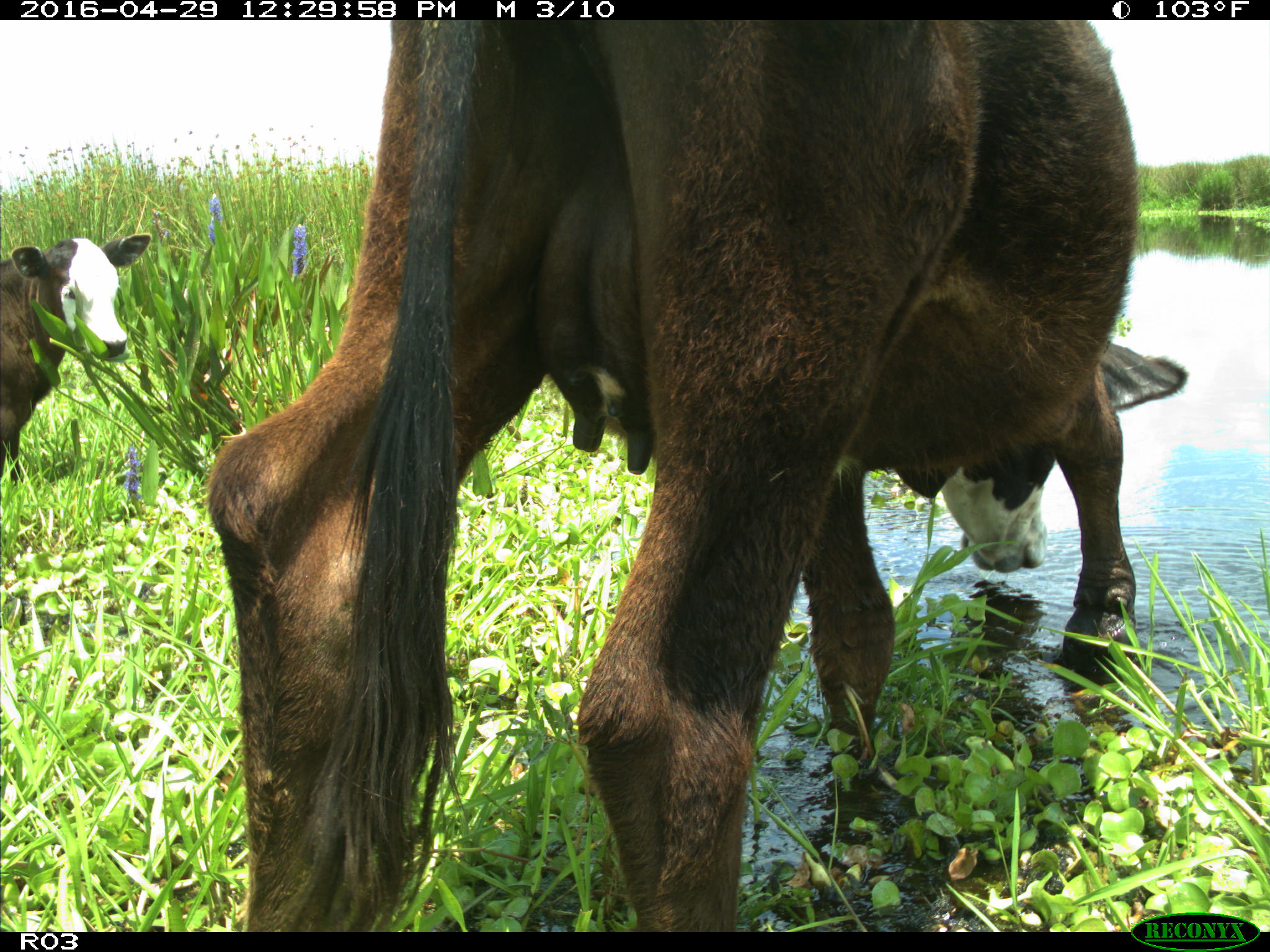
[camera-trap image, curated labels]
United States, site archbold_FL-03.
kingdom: Animalia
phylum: Chordata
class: Mammalia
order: Artiodactyla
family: Bovidae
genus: Bos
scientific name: Bos taurus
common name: domestic cow